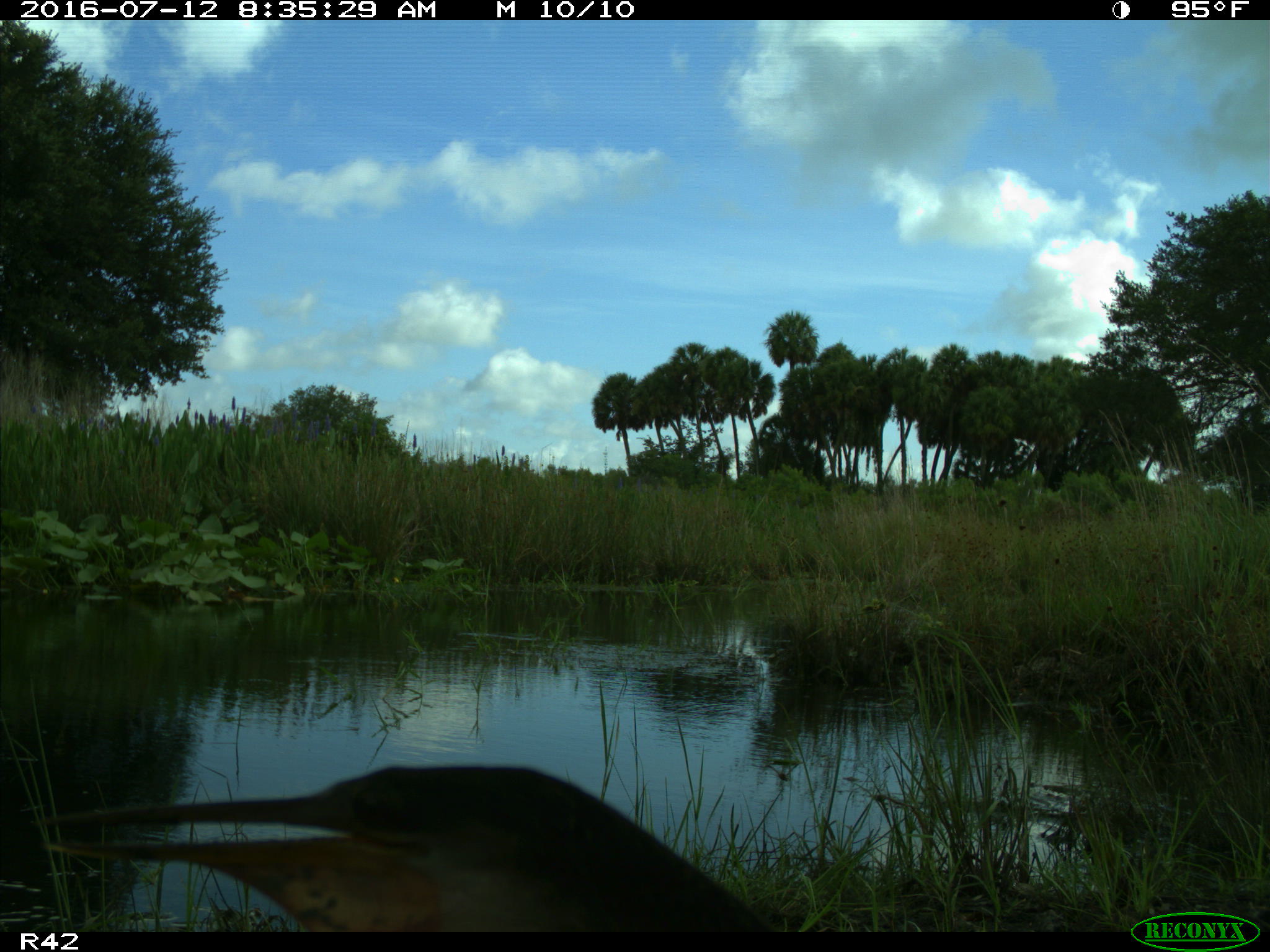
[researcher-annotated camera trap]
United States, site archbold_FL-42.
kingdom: Animalia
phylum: Chordata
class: Aves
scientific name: Aves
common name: birds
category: unidentified bird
Unidentified bird (birds) (Aves).